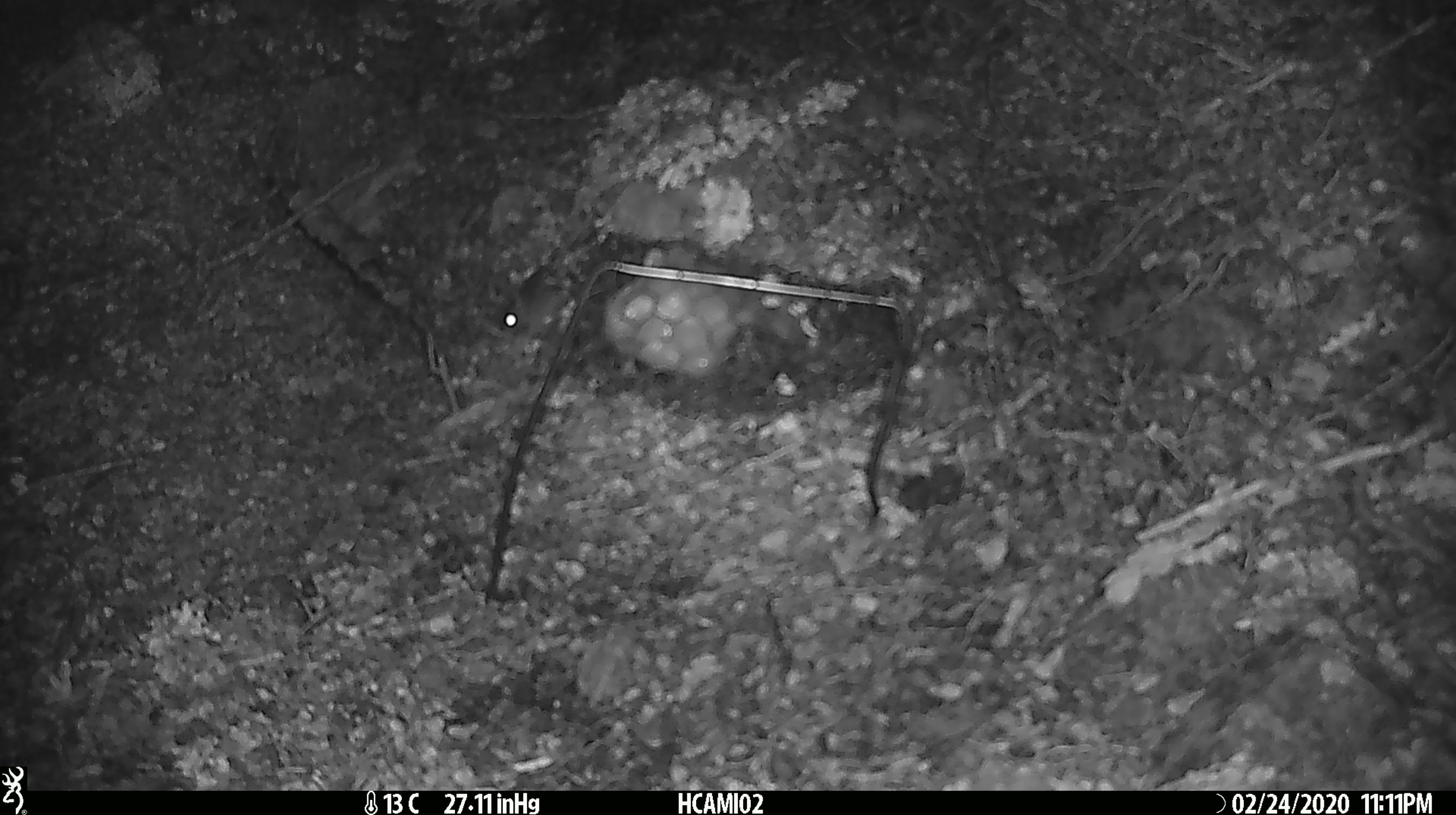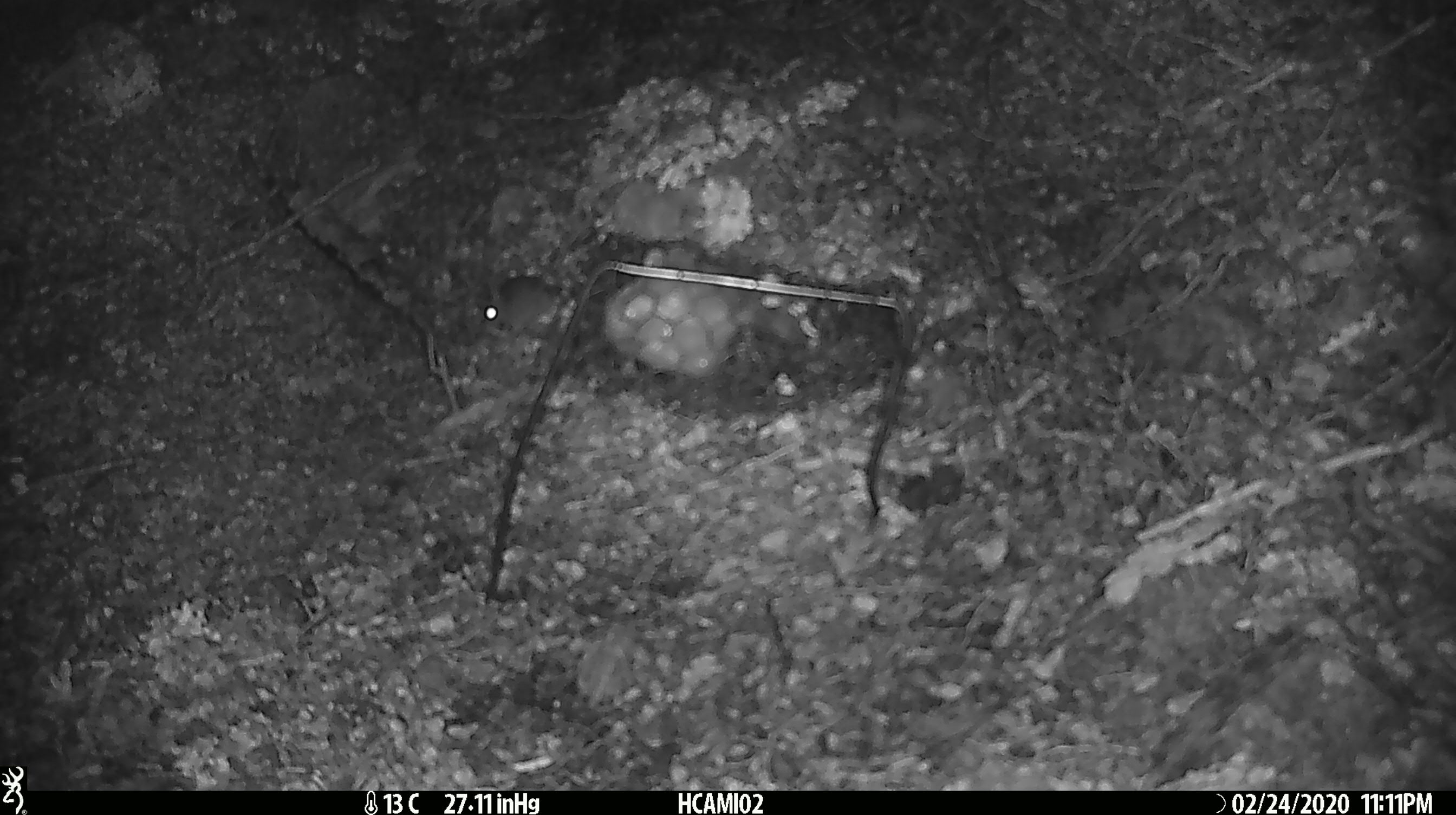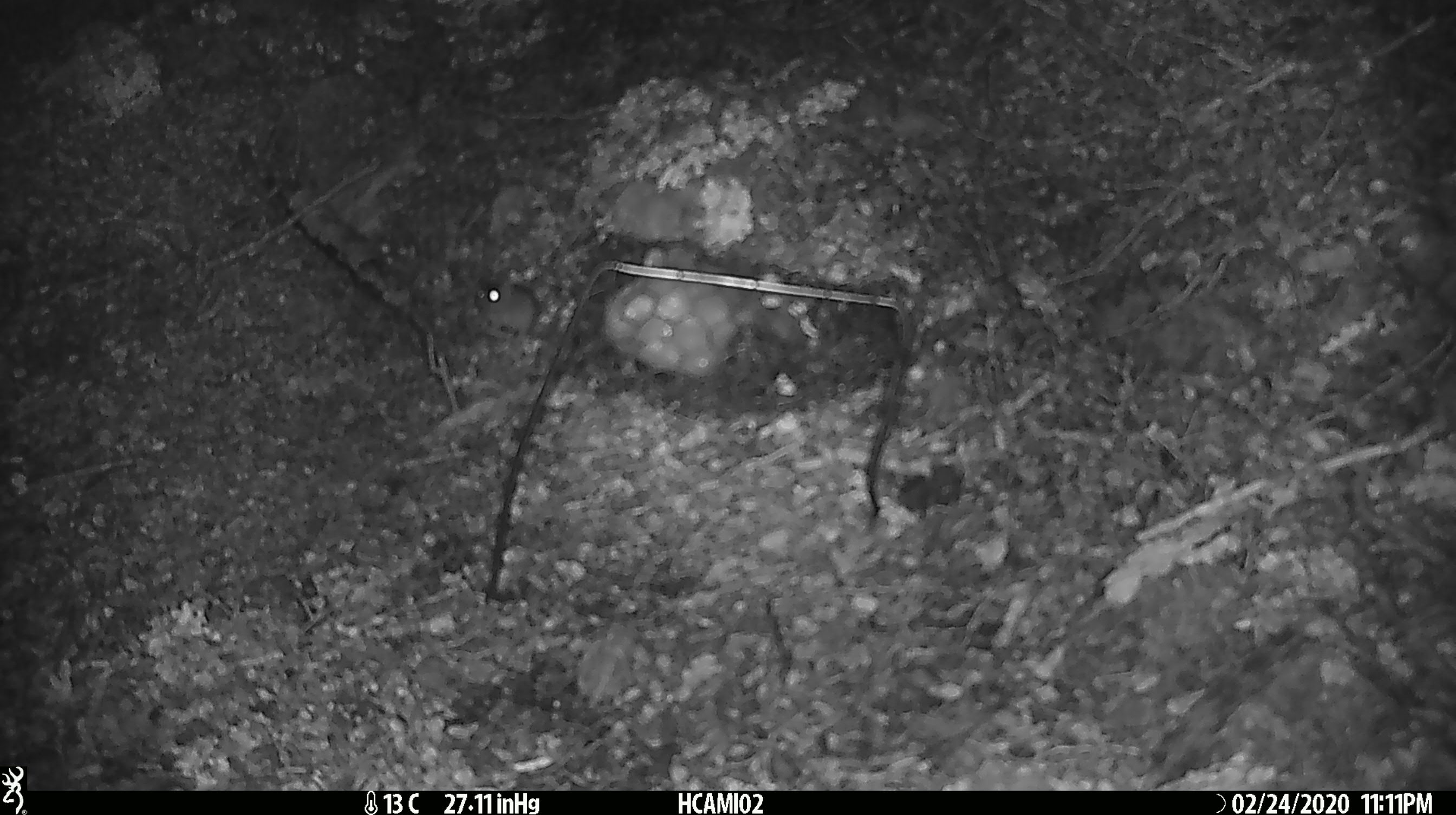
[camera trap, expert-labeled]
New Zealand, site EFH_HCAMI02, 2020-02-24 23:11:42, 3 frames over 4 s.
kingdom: Animalia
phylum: Chordata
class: Mammalia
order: Rodentia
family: Muridae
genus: Mus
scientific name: Mus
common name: mouse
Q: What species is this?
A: Mouse (Mus).